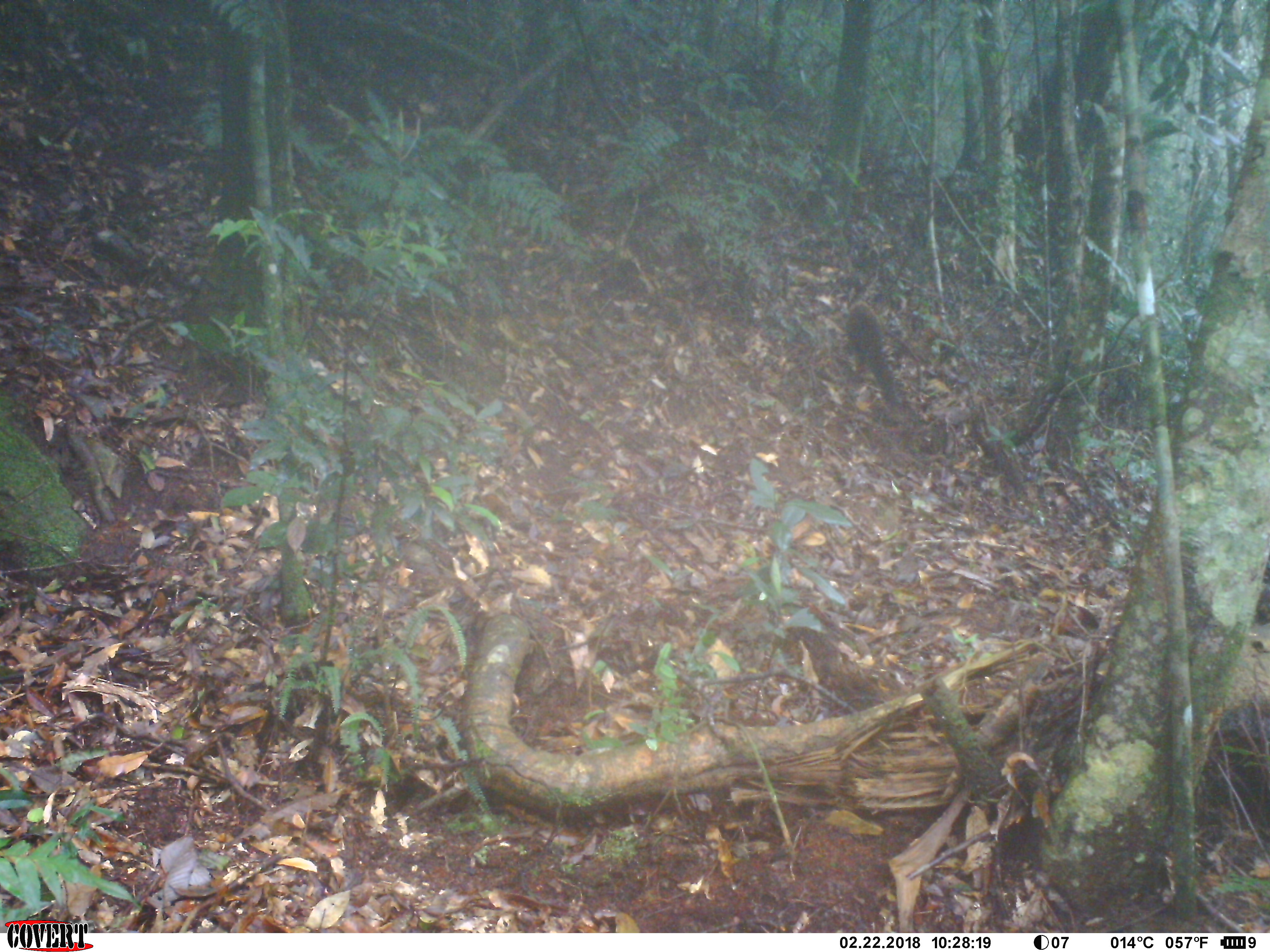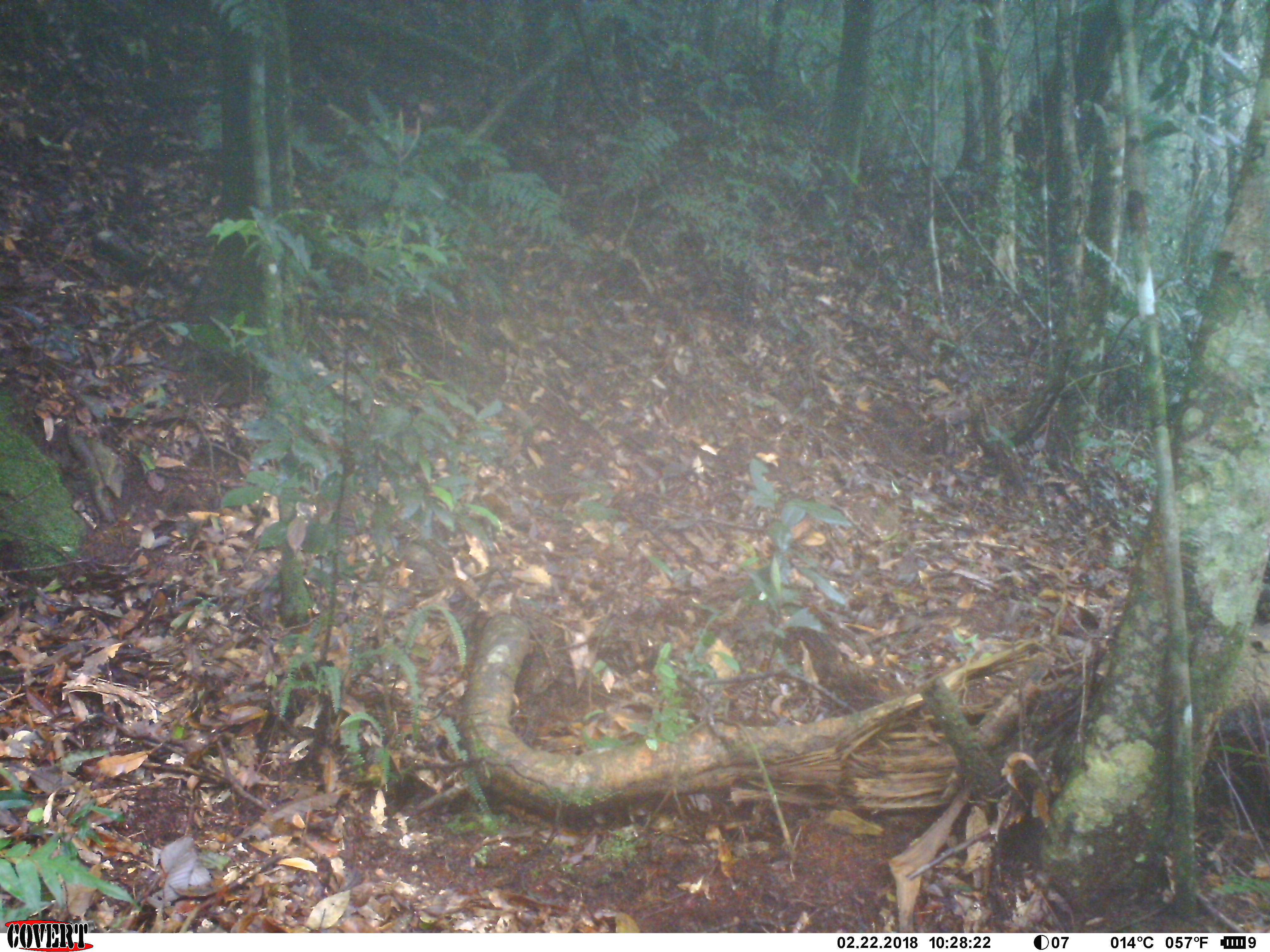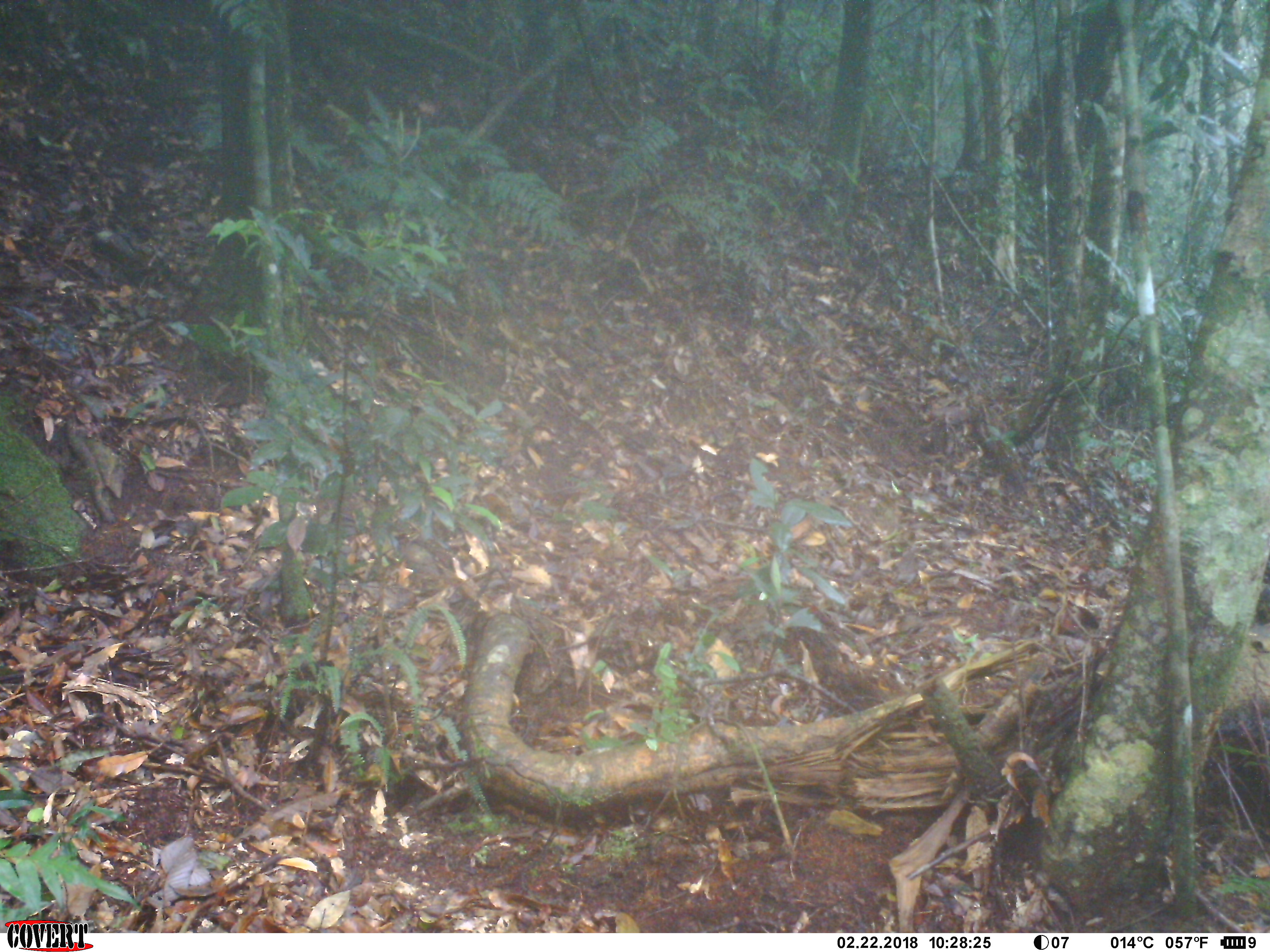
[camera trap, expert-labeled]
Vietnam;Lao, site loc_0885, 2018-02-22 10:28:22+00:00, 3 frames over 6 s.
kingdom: Animalia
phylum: Chordata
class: Mammalia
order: Carnivora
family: Mustelidae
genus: Martes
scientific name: Martes flavigula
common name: yellow-throated marten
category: yellow throated marten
Yellow throated marten (yellow-throated marten) (Martes flavigula). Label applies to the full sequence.